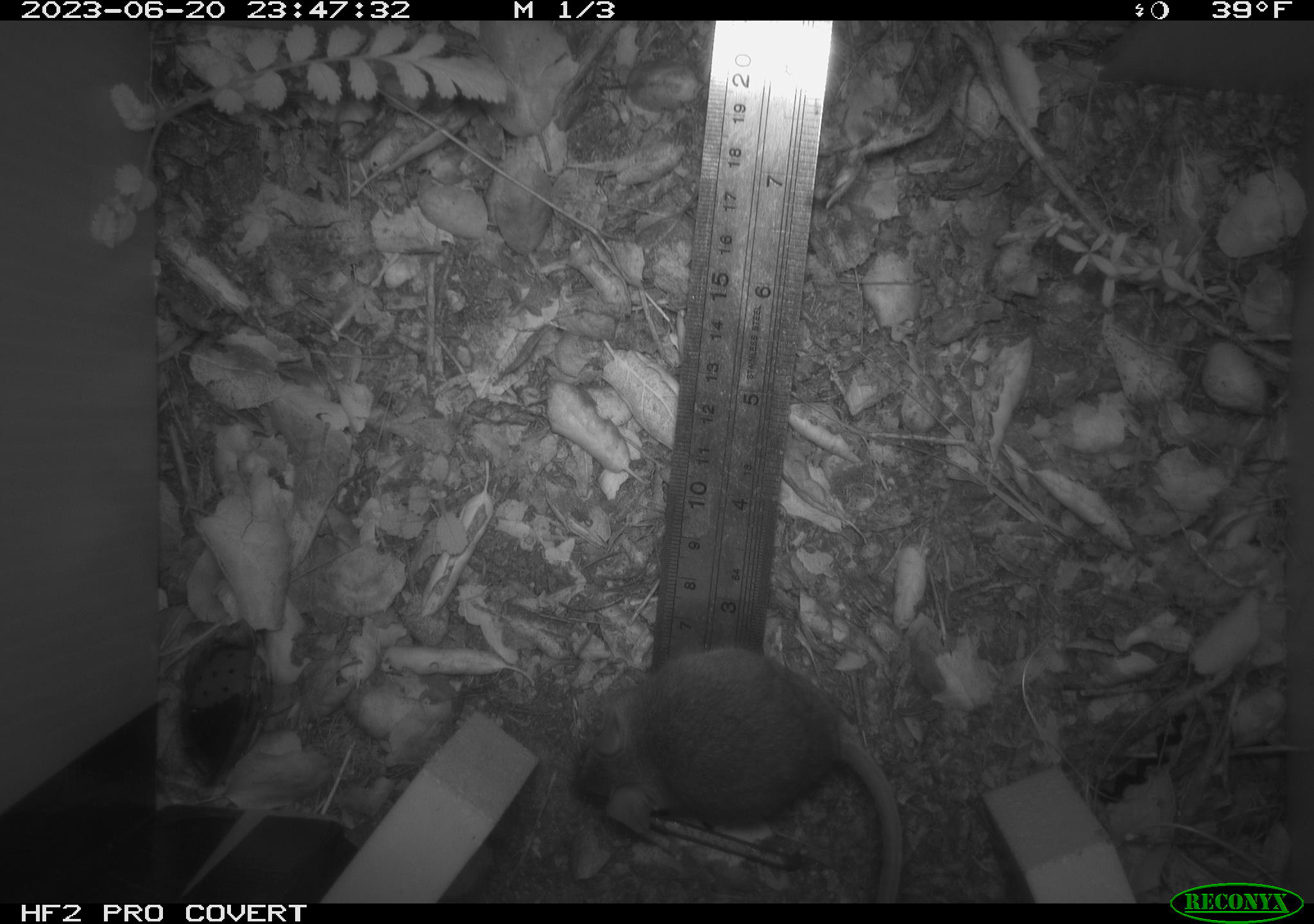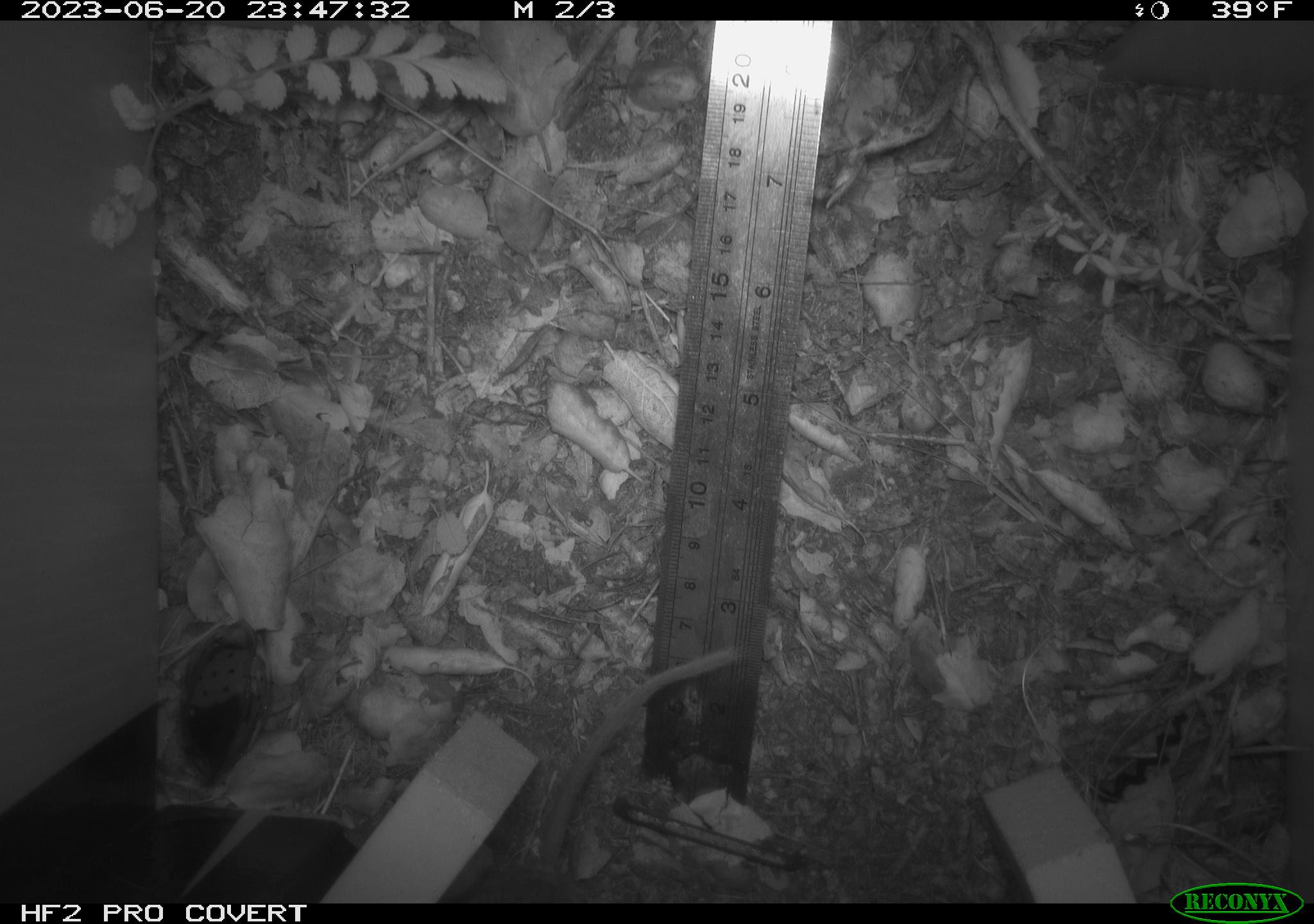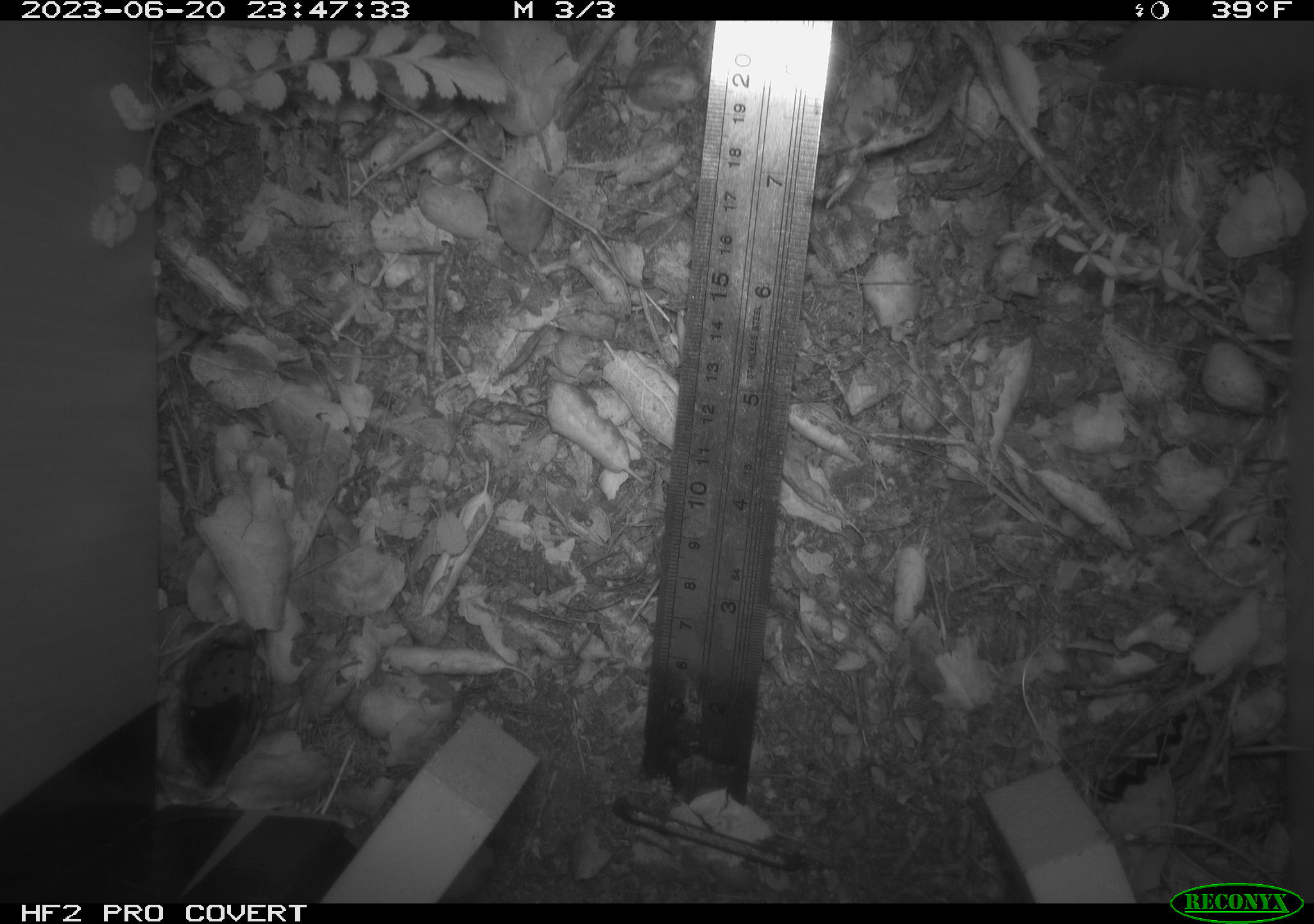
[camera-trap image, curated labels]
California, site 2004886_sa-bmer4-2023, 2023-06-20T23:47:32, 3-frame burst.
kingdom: Animalia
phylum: Chordata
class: Mammalia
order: Rodentia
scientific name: Rodentia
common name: mouse species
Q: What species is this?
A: Mouse species (Rodentia).